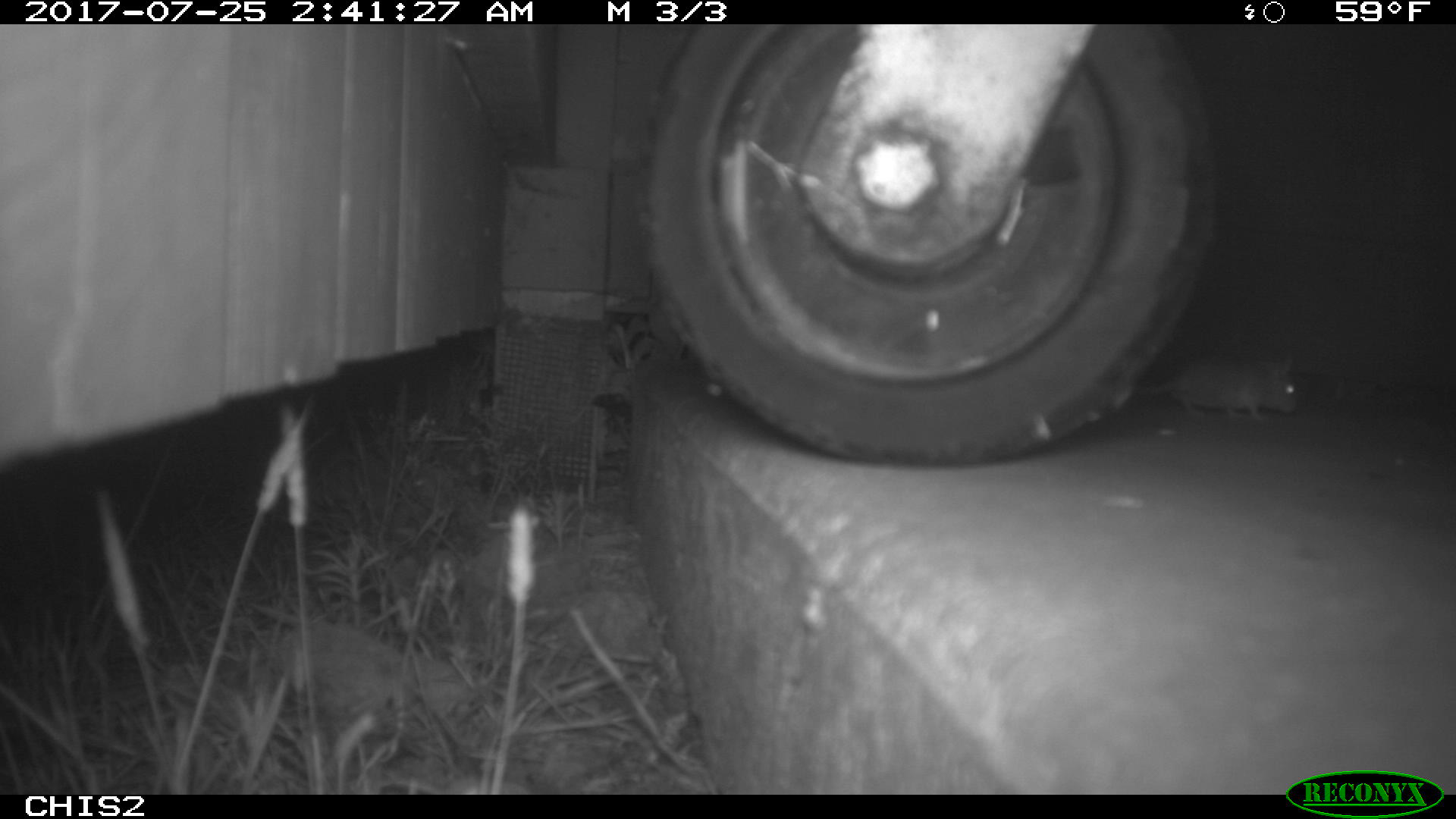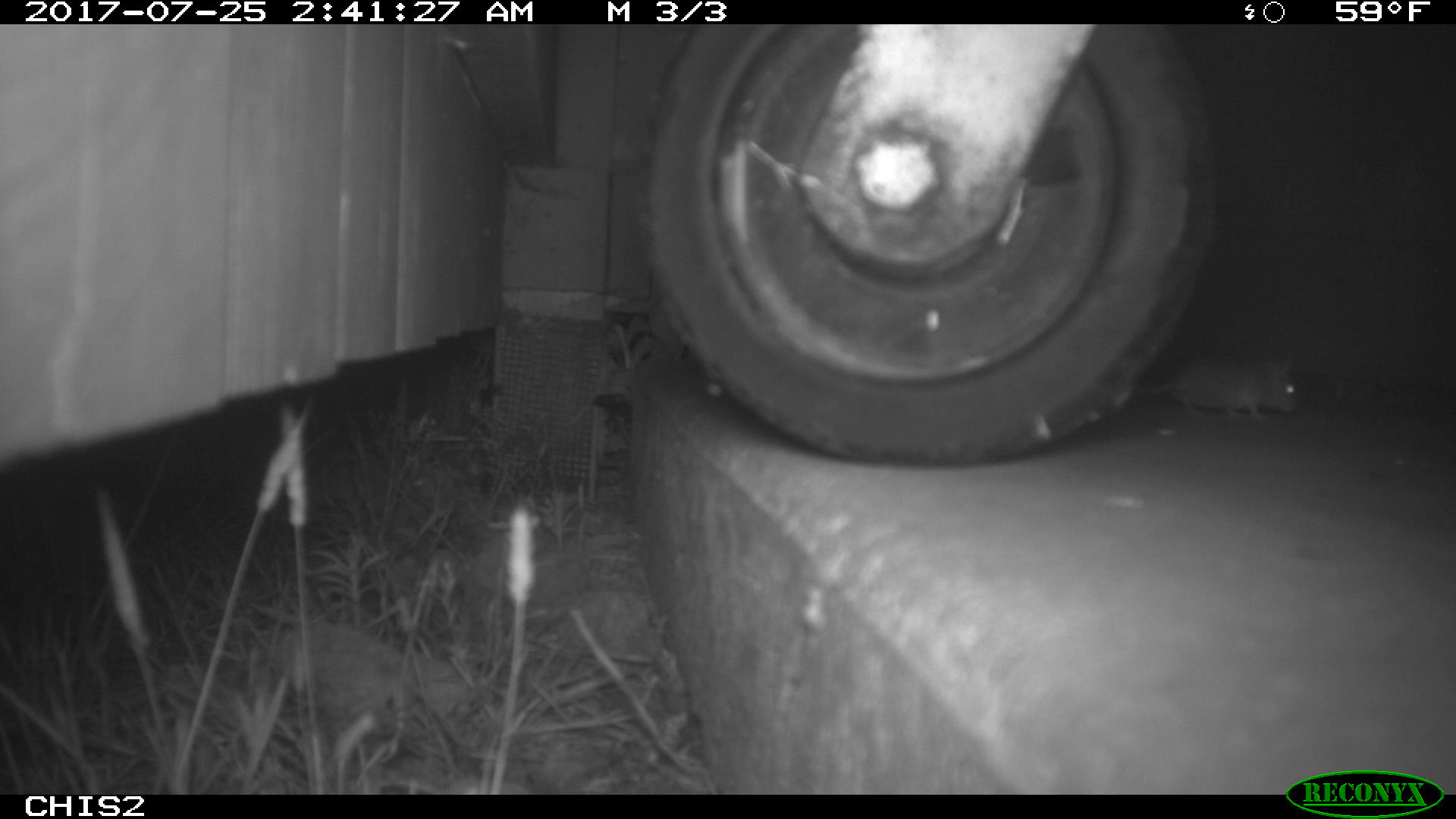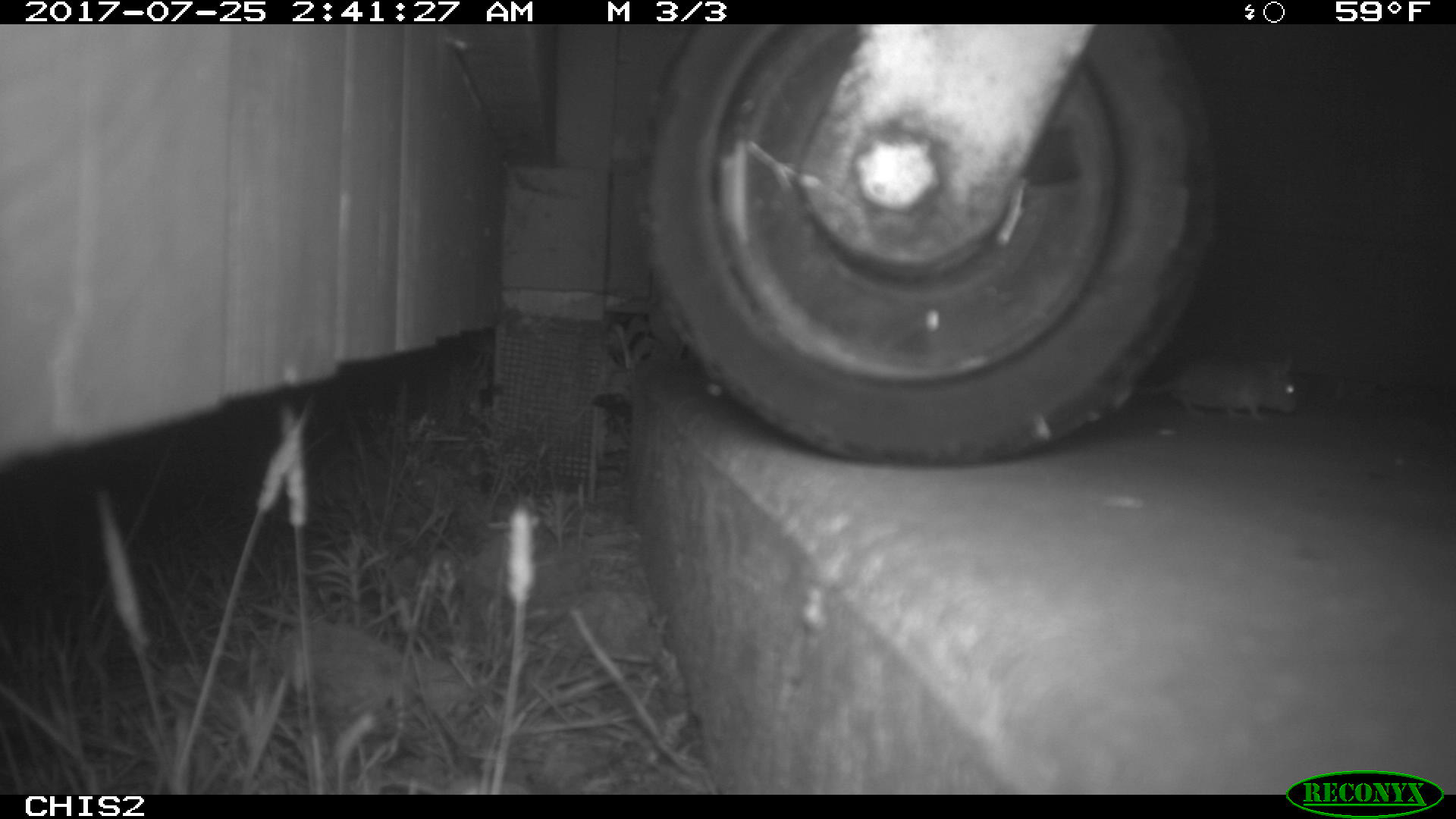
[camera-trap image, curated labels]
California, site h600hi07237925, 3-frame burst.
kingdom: Animalia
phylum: Chordata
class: Mammalia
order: Rodentia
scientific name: Rodentia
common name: rodent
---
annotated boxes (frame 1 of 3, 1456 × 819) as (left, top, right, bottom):
rodent: (1138, 354, 1300, 420)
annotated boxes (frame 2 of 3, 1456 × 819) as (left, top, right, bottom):
rodent: (1134, 352, 1300, 422)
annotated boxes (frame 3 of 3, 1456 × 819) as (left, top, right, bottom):
rodent: (1138, 357, 1298, 419)